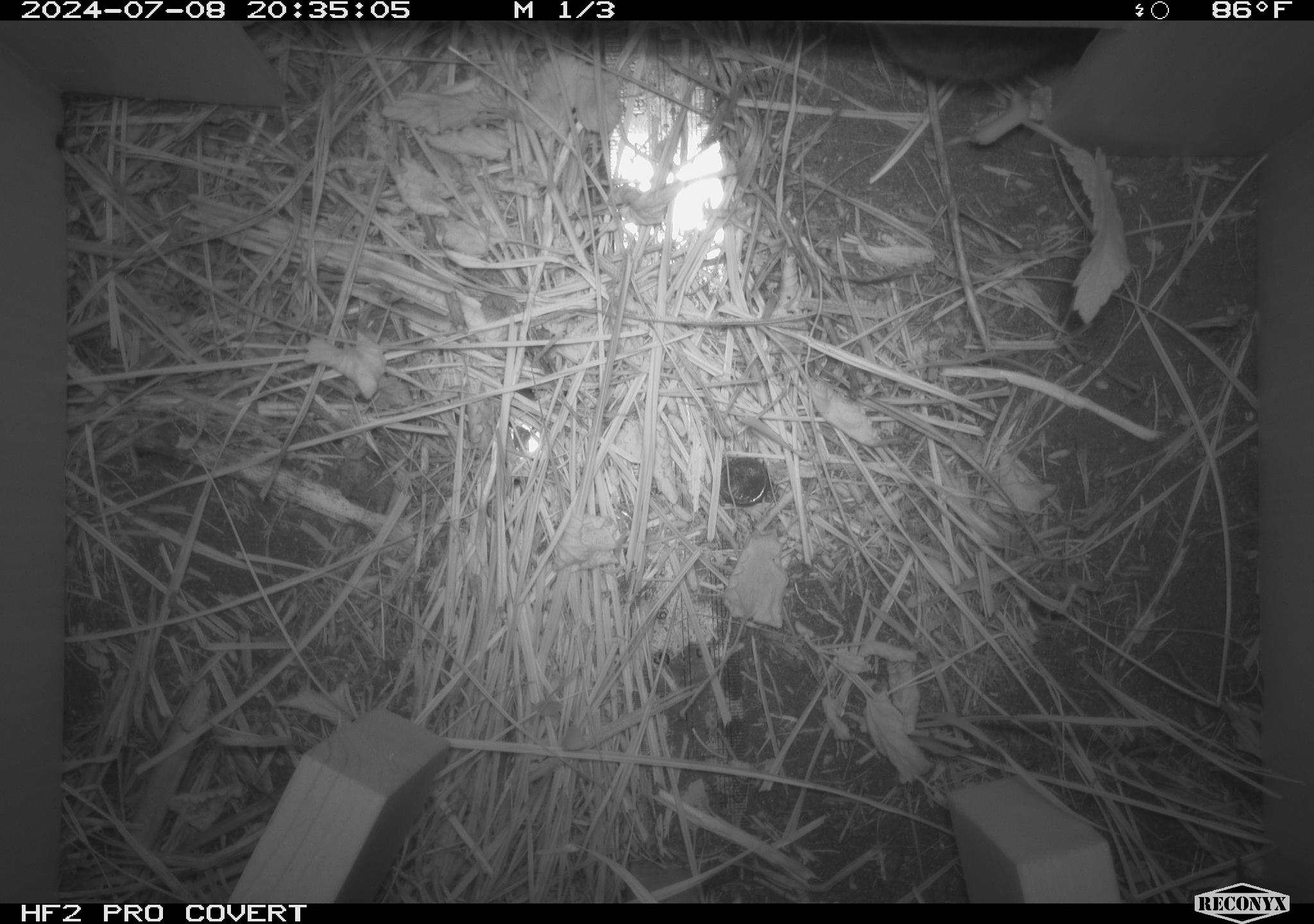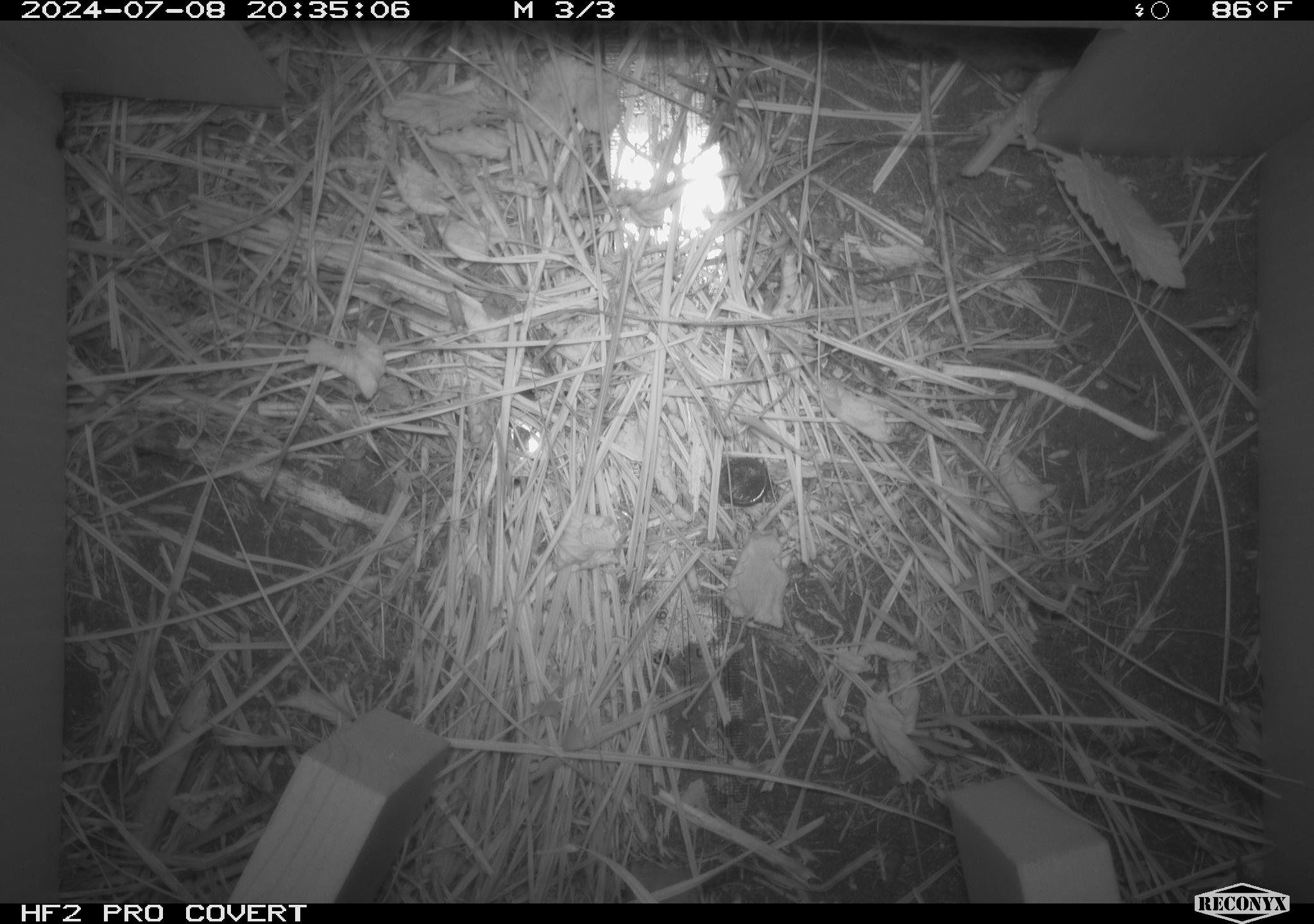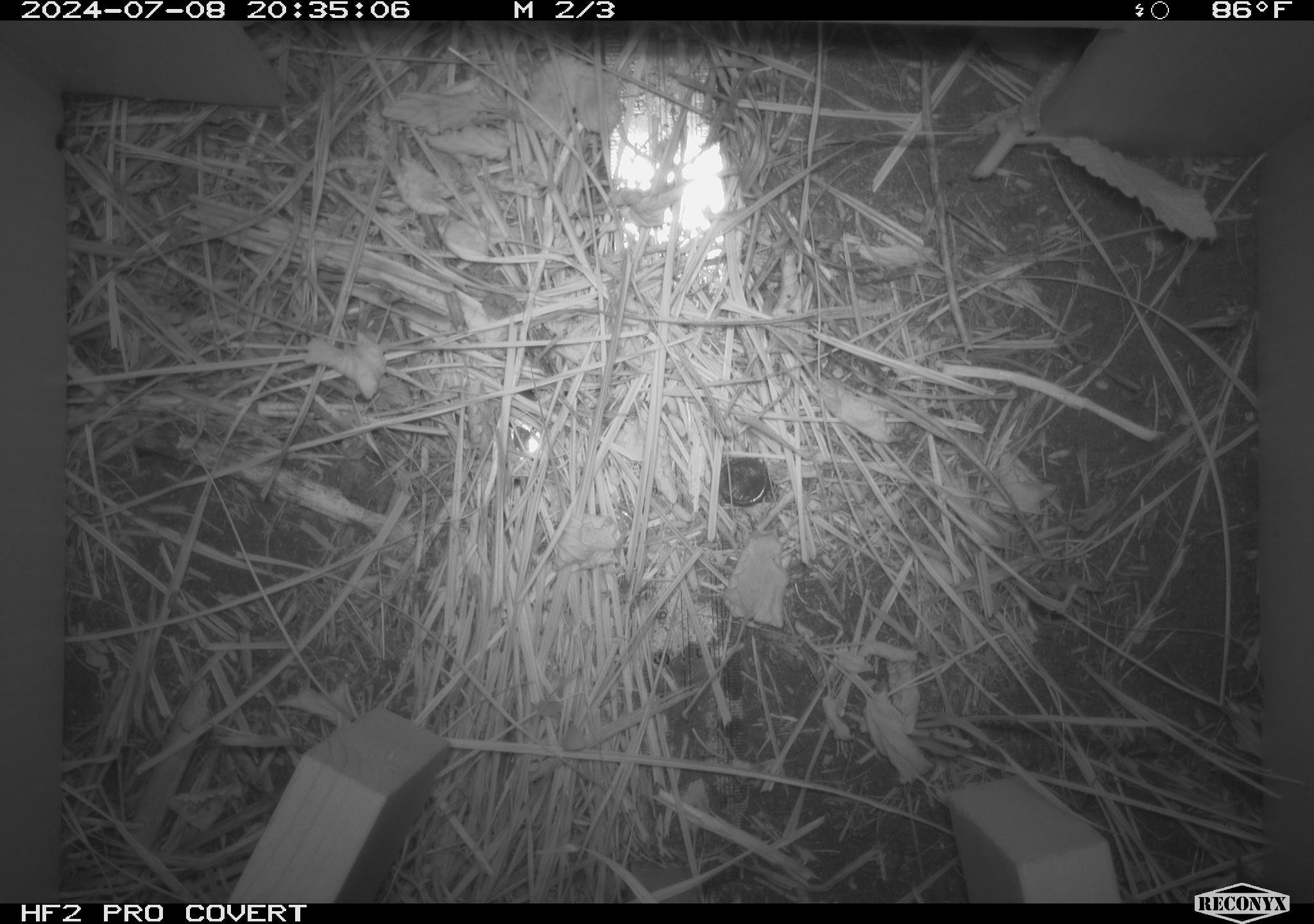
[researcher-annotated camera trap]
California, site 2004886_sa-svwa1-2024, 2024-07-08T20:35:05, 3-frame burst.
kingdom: Animalia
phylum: Chordata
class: Mammalia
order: Rodentia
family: Cricetidae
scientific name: Arvicolinae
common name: voles, lemmings, and muskrats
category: arvicolinae subfamily